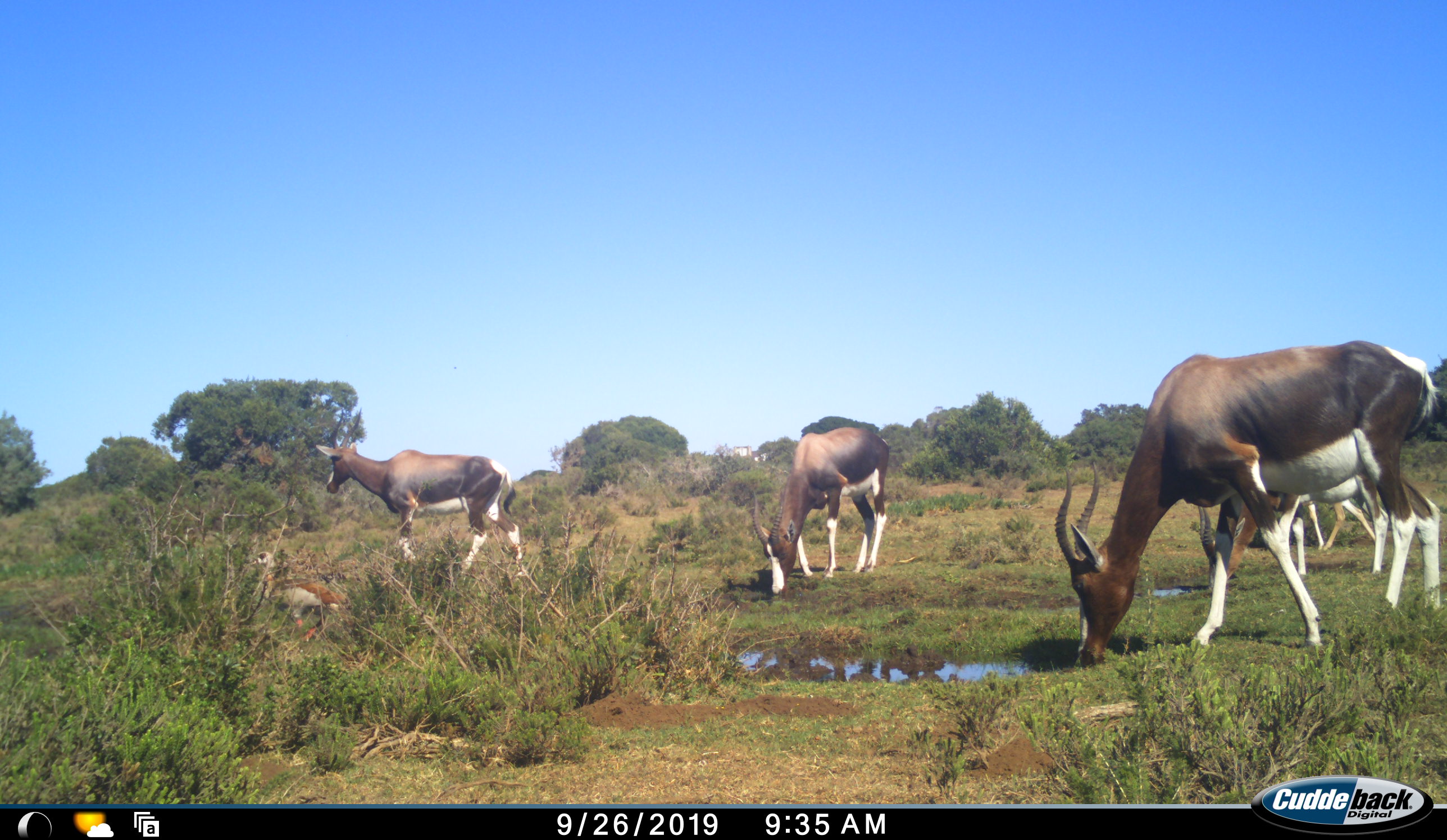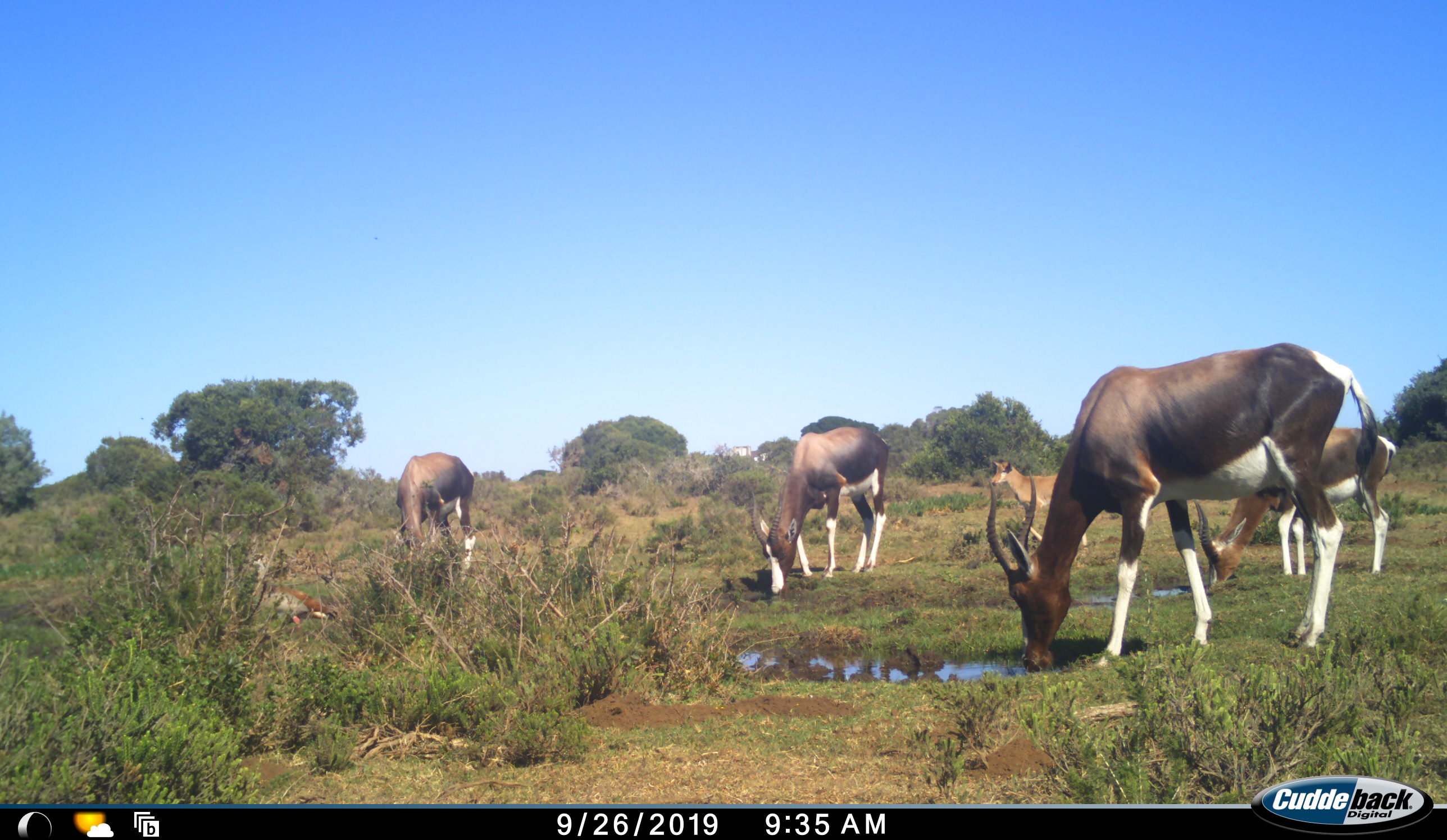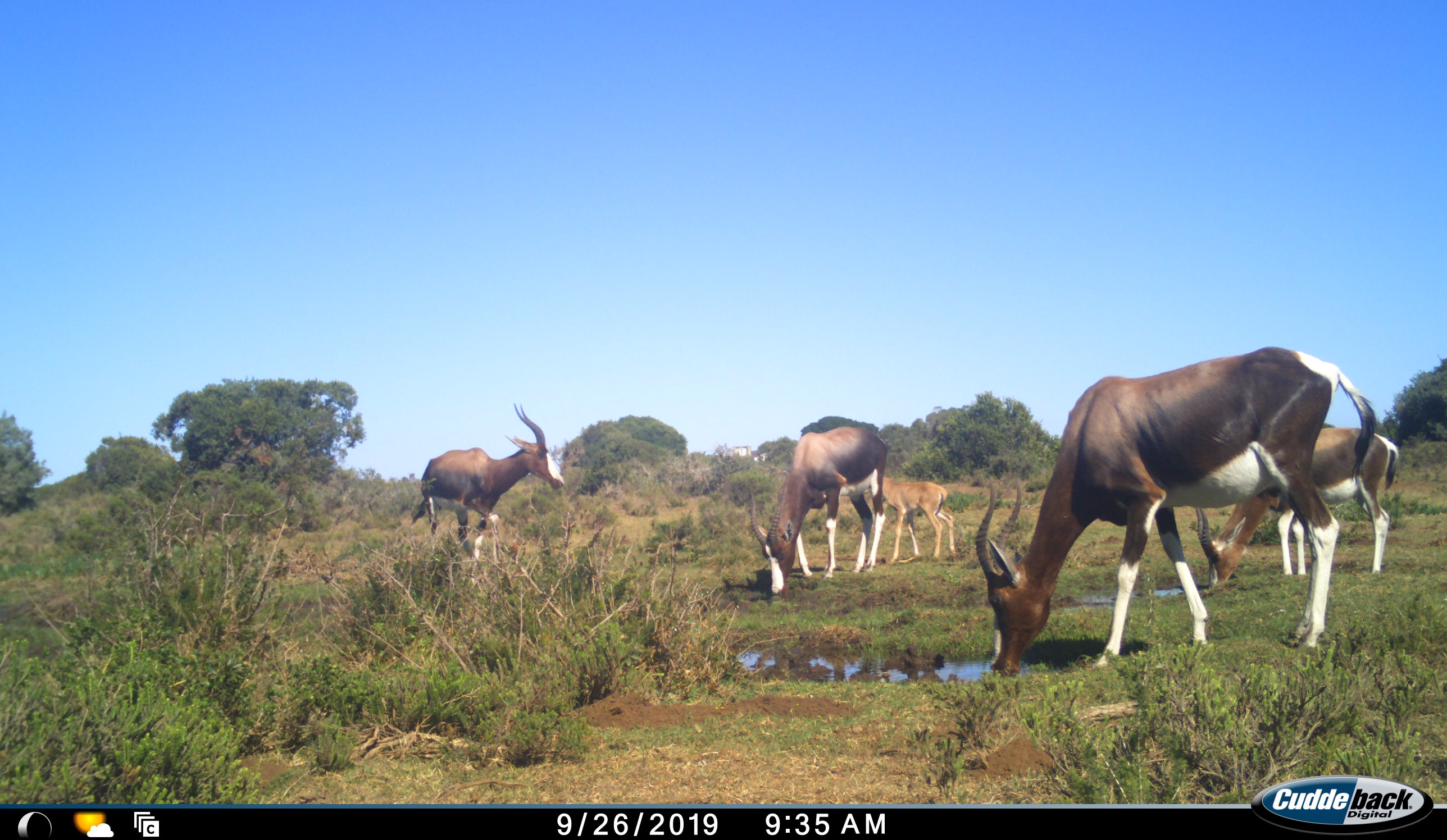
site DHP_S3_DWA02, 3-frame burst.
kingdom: Animalia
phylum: Chordata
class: Aves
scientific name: Aves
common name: bird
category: birdother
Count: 1.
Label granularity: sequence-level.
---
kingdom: Animalia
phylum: Chordata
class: Mammalia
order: Artiodactyla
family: Bovidae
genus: Damaliscus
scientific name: Damaliscus pygargus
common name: bontebok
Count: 5.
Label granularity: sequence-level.